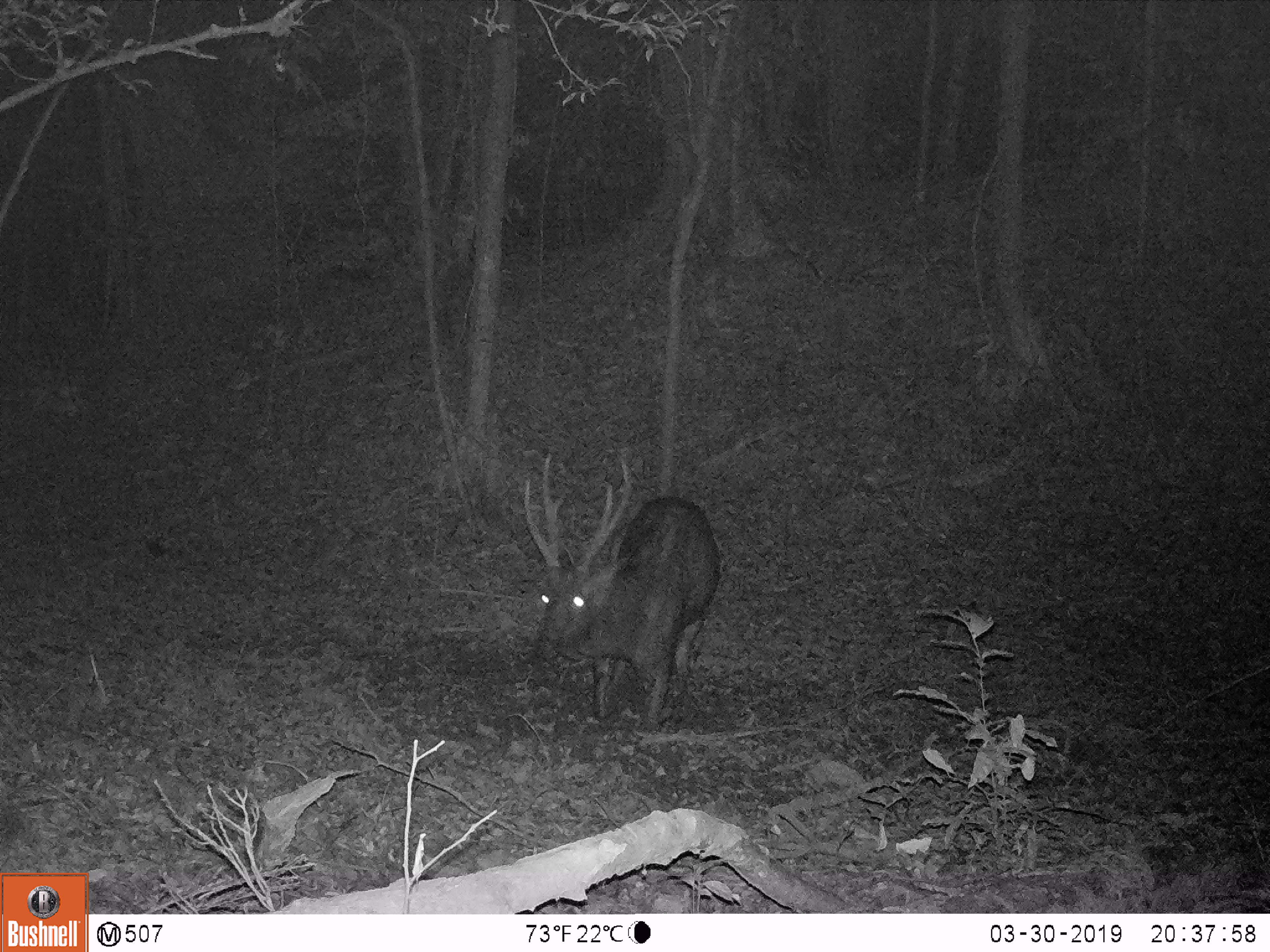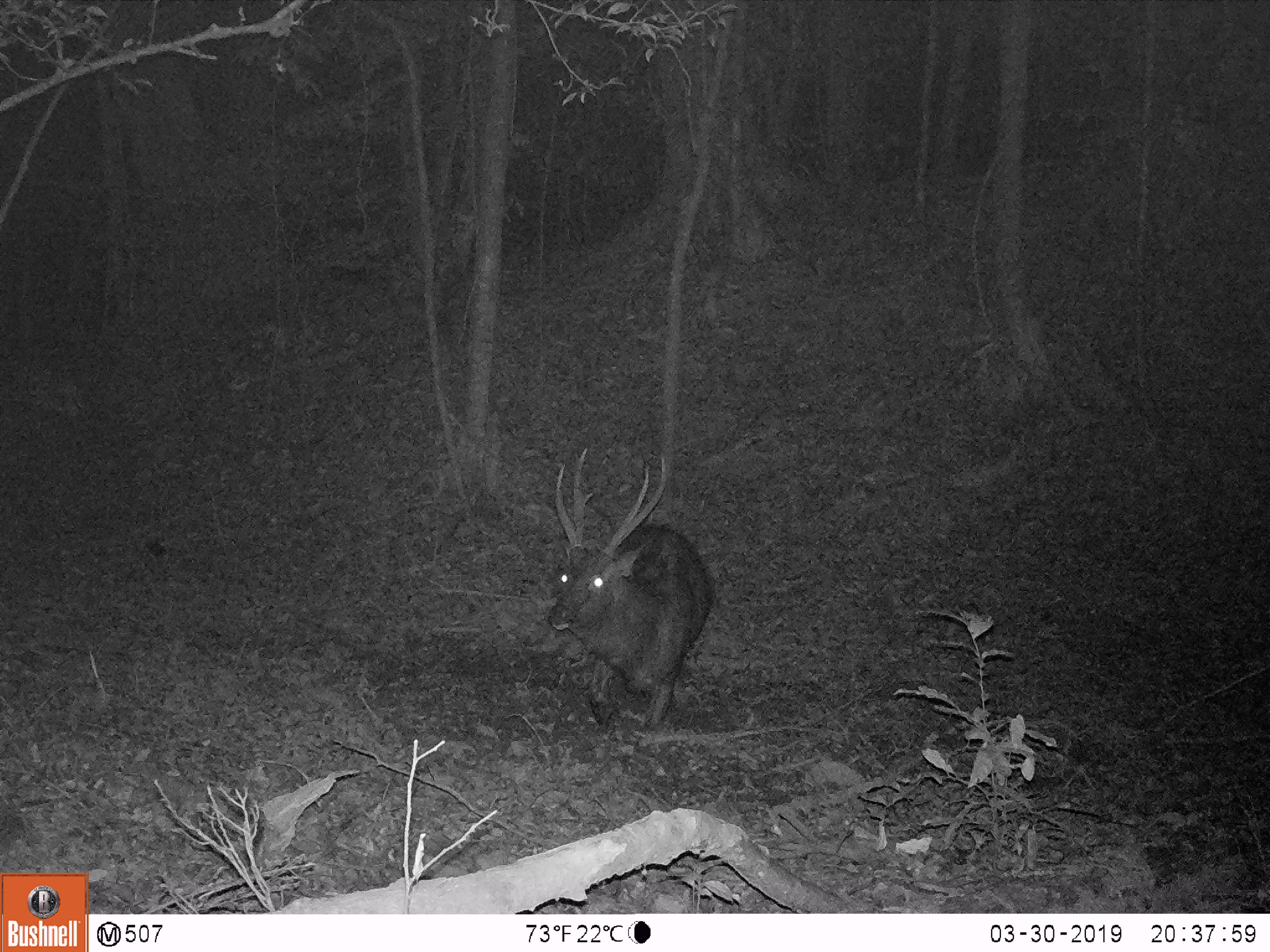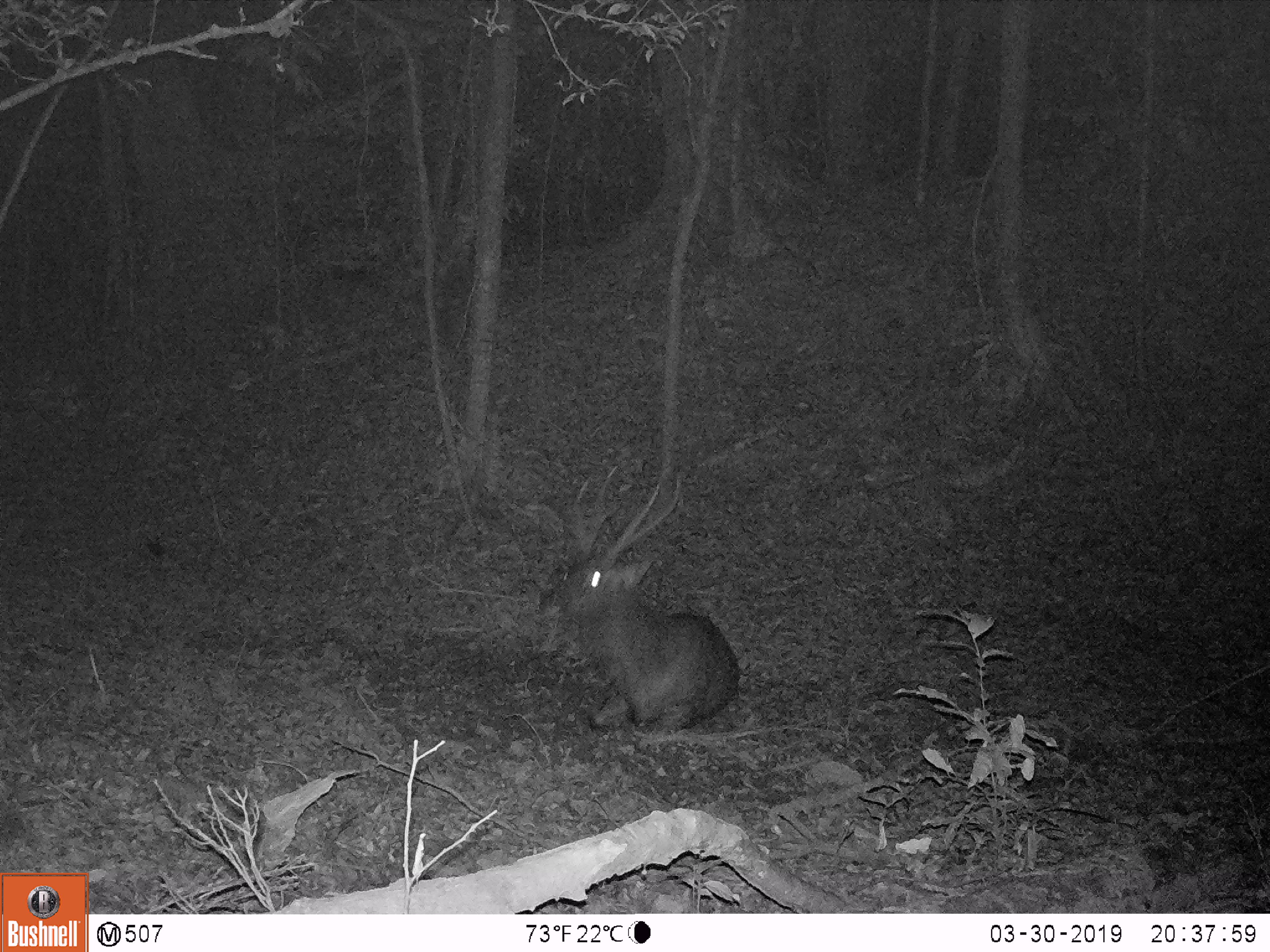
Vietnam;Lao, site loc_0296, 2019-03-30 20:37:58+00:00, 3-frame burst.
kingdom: Animalia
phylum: Chordata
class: Mammalia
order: Artiodactyla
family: Cervidae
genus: Rusa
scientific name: Rusa unicolor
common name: sambar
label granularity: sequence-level